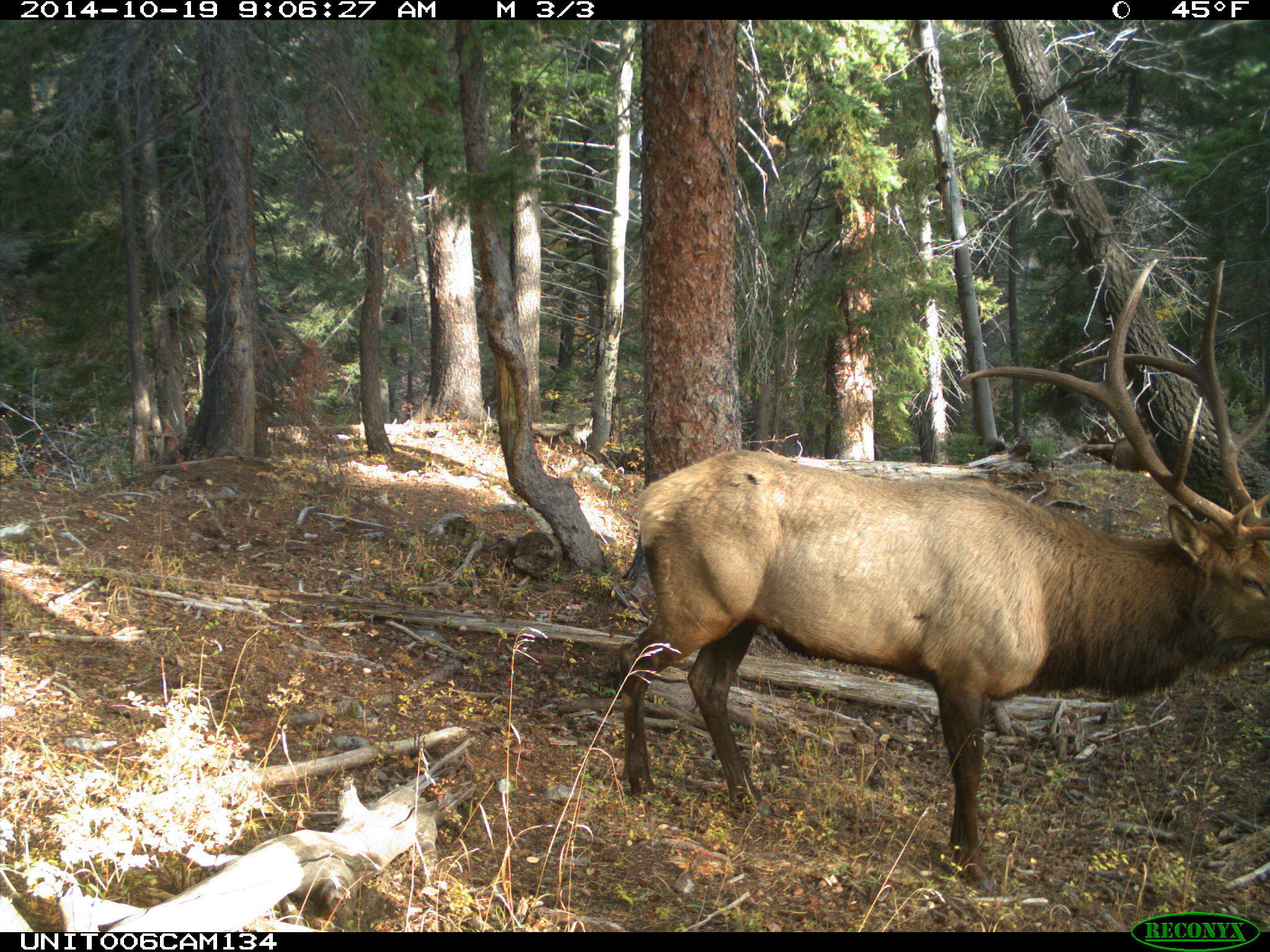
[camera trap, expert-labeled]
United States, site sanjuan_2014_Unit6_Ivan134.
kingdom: Animalia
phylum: Chordata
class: Mammalia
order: Artiodactyla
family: Cervidae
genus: Cervus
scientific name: Cervus elaphus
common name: red deer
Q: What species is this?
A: Cervus elaphus (red deer).